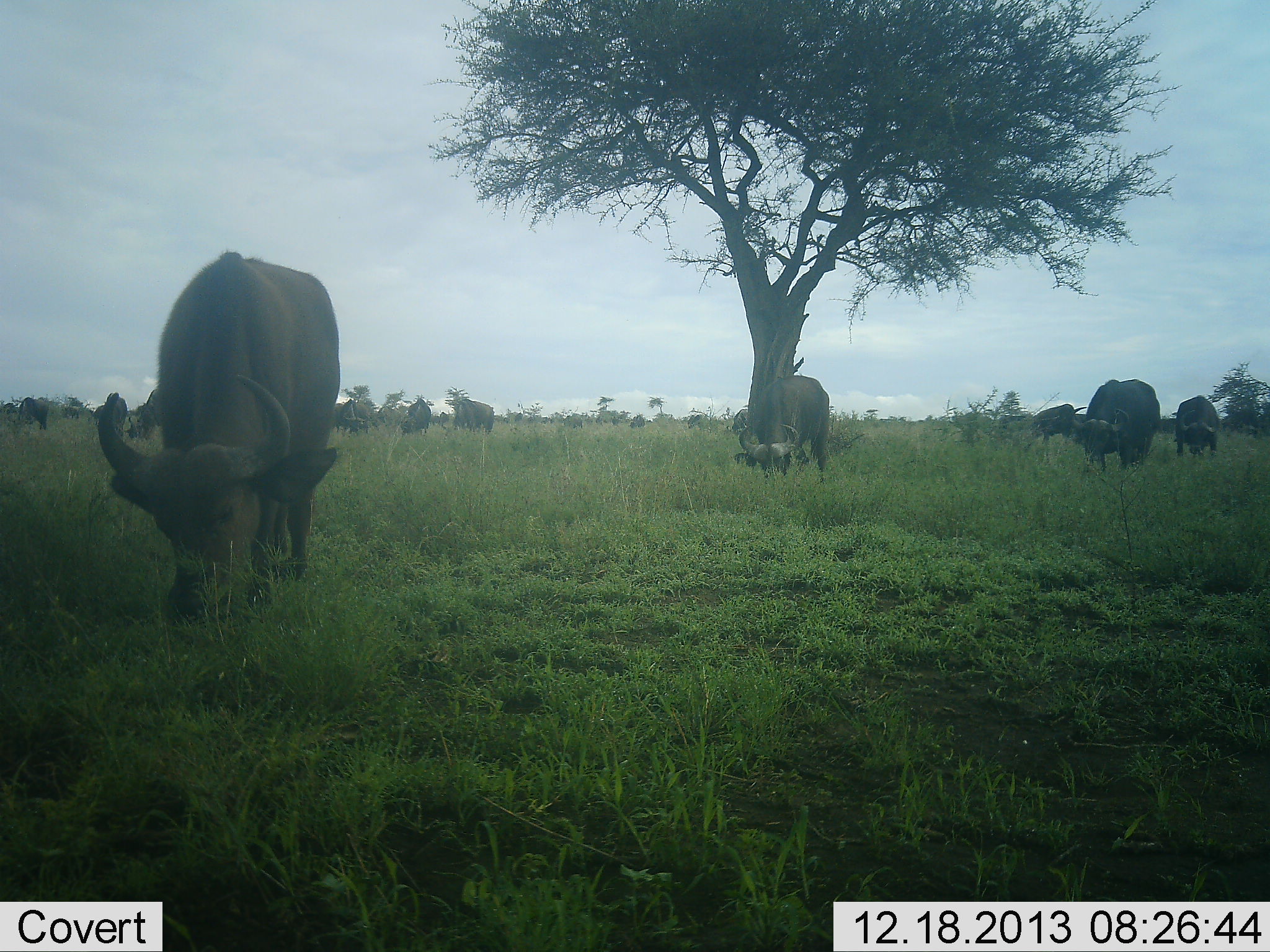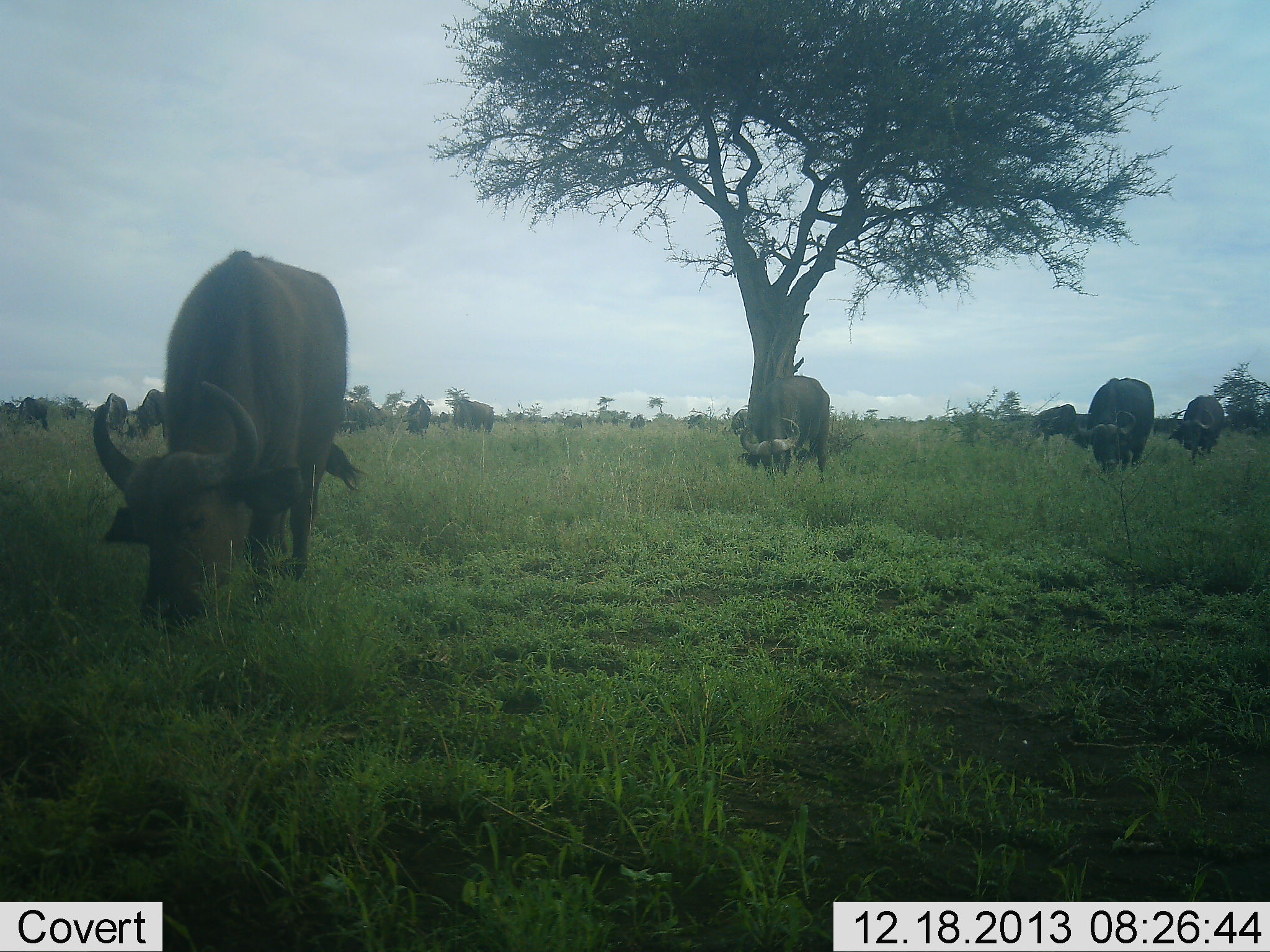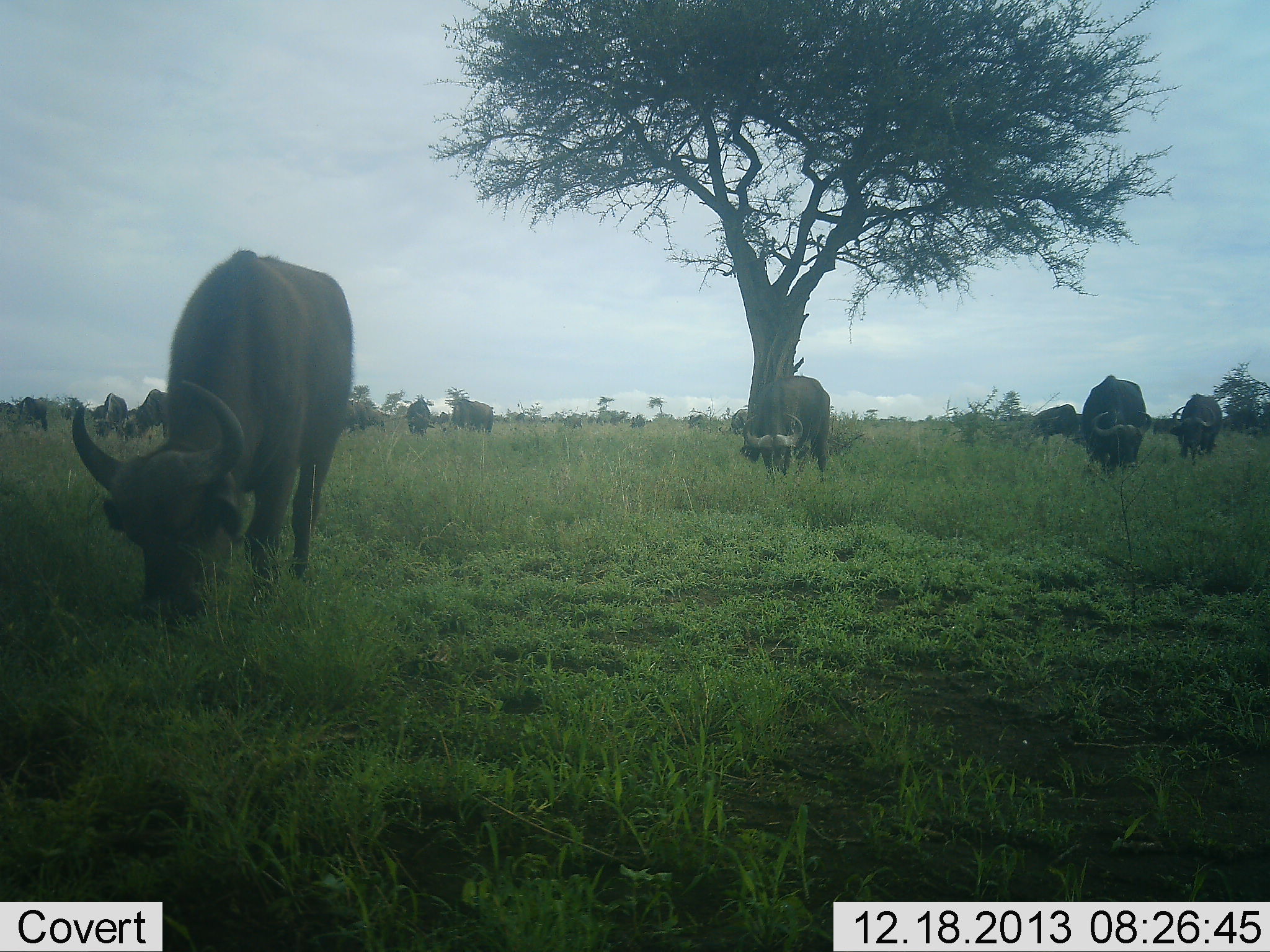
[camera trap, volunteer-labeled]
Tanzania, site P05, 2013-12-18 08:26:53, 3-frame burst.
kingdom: Animalia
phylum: Chordata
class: Mammalia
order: Artiodactyla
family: Bovidae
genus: Syncerus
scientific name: Syncerus caffer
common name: cape buffalo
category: buffalo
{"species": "buffalo (cape buffalo) (Syncerus caffer)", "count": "11-50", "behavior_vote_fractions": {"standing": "20%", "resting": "0%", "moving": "20%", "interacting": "0%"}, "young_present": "0%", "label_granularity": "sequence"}